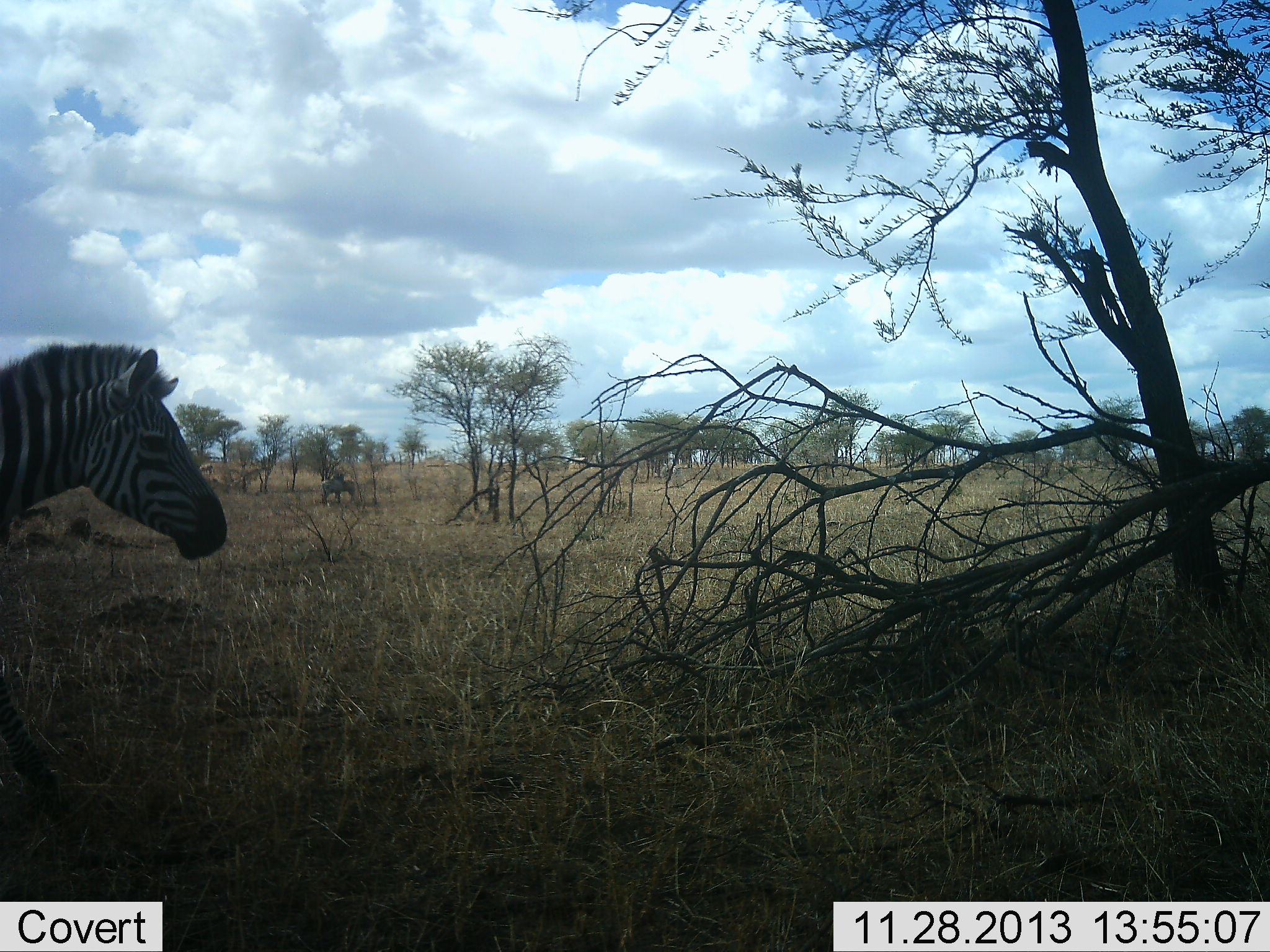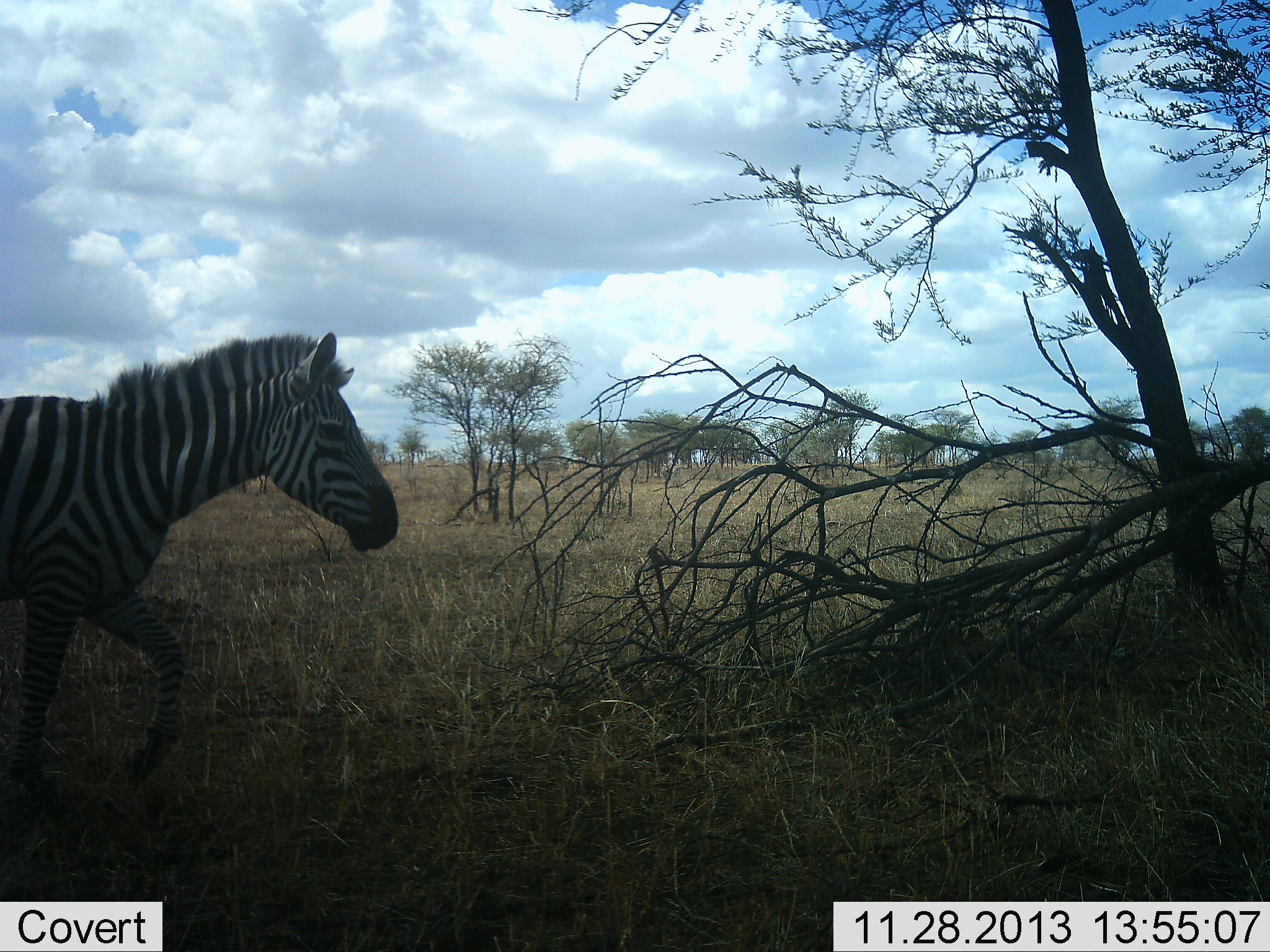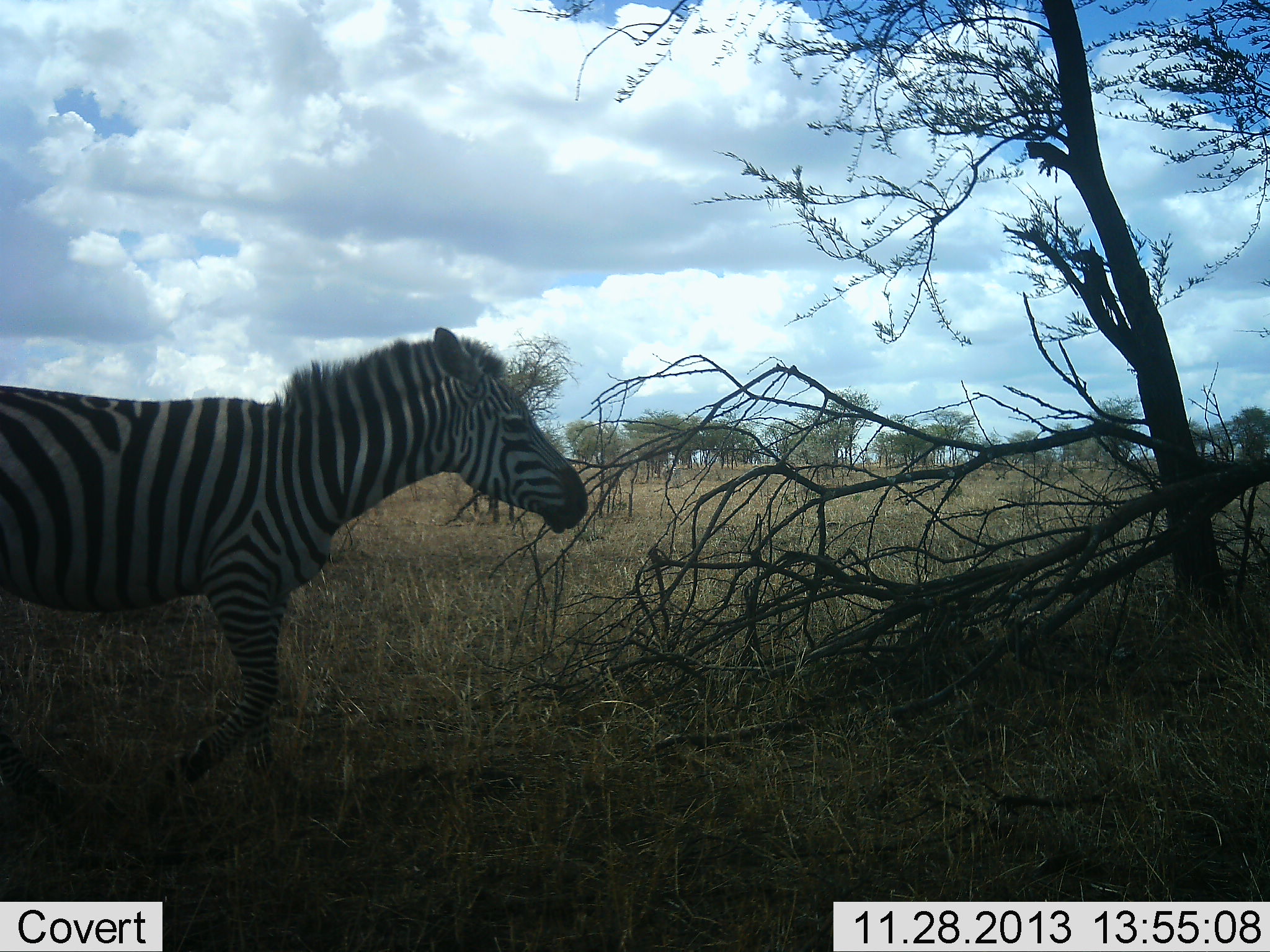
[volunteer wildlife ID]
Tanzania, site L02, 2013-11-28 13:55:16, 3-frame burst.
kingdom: Animalia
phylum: Chordata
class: Mammalia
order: Perissodactyla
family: Equidae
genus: Equus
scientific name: Equus quagga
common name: plains zebra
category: zebra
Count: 1.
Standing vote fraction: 9%.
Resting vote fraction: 0%.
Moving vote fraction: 91%.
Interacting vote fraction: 0%.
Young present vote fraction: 0%.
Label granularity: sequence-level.